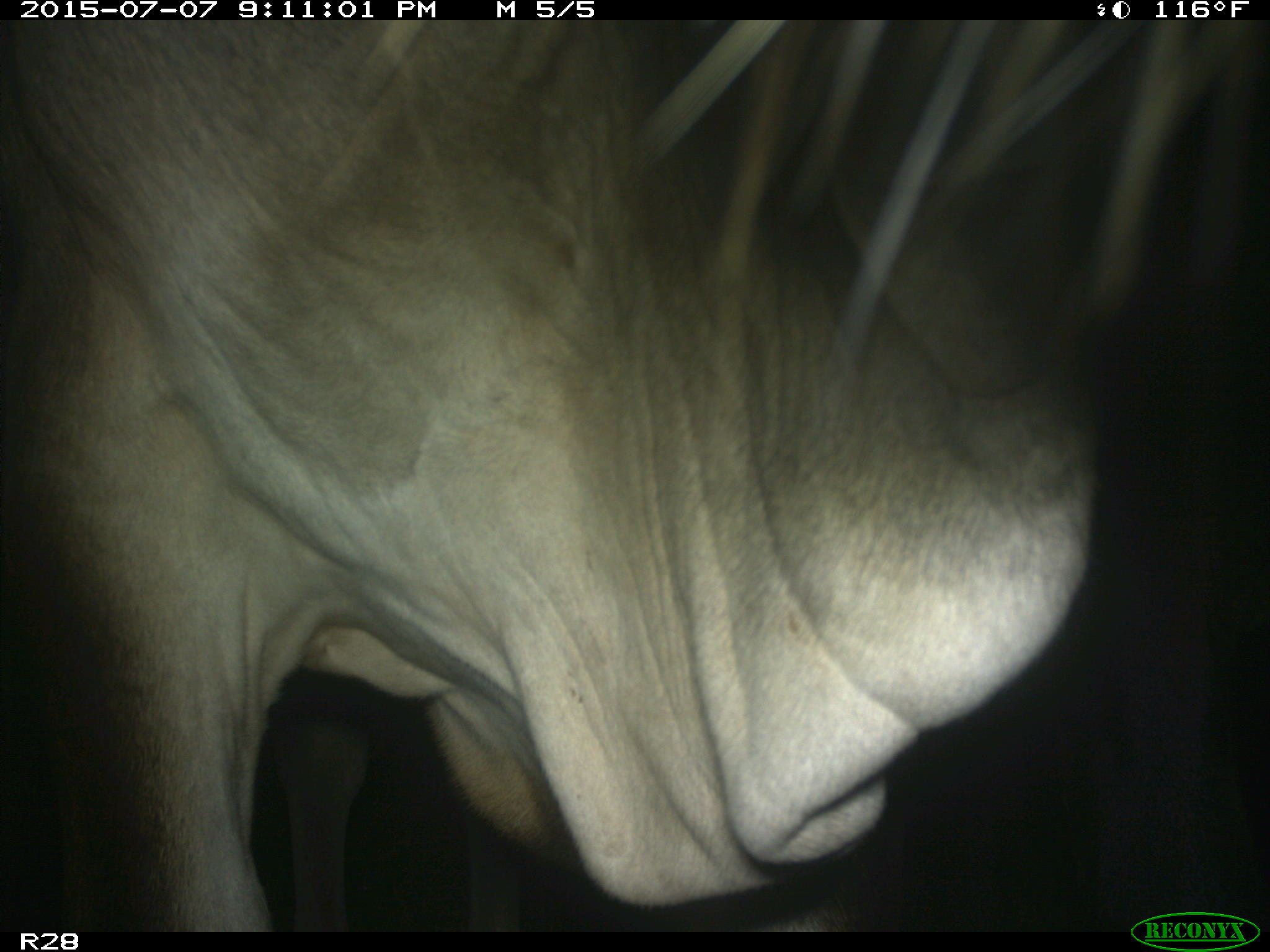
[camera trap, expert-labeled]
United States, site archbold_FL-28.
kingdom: Animalia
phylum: Chordata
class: Mammalia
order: Artiodactyla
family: Bovidae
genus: Bos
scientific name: Bos taurus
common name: domestic cow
Bos taurus (domestic cow).